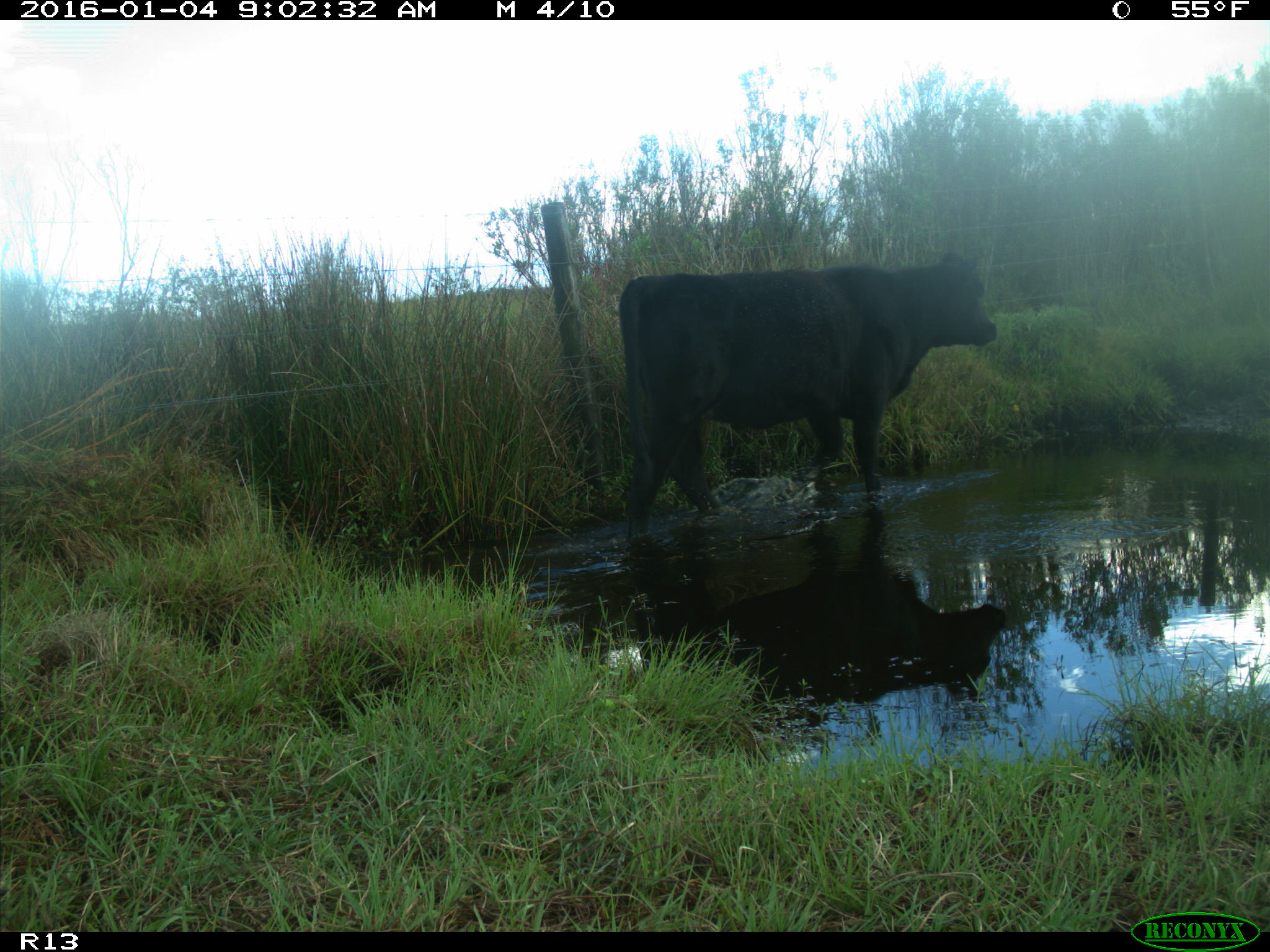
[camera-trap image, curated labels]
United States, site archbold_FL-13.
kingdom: Animalia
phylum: Chordata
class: Mammalia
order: Artiodactyla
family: Bovidae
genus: Bos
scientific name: Bos taurus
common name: domestic cow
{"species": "Bos taurus (domestic cow)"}